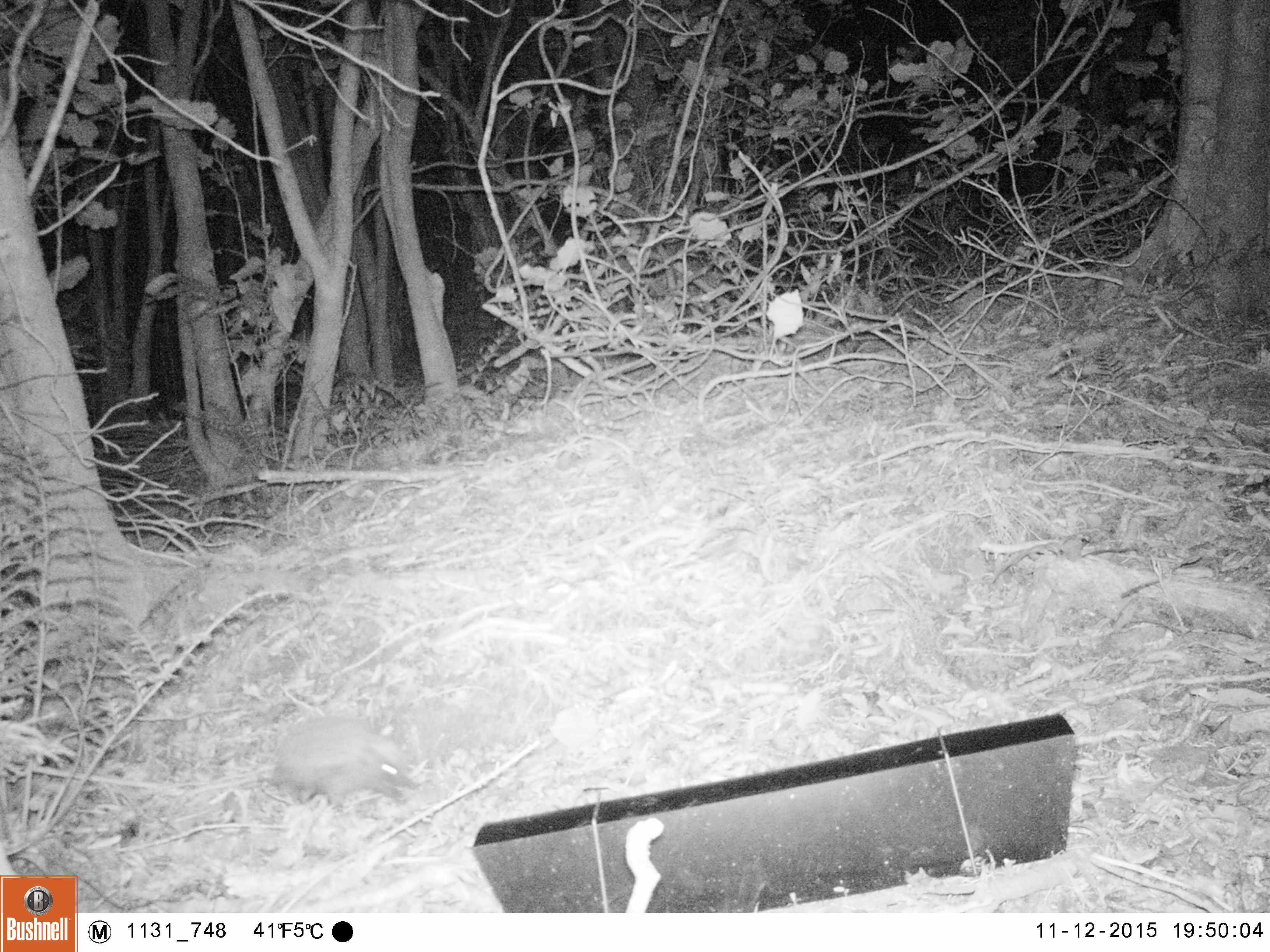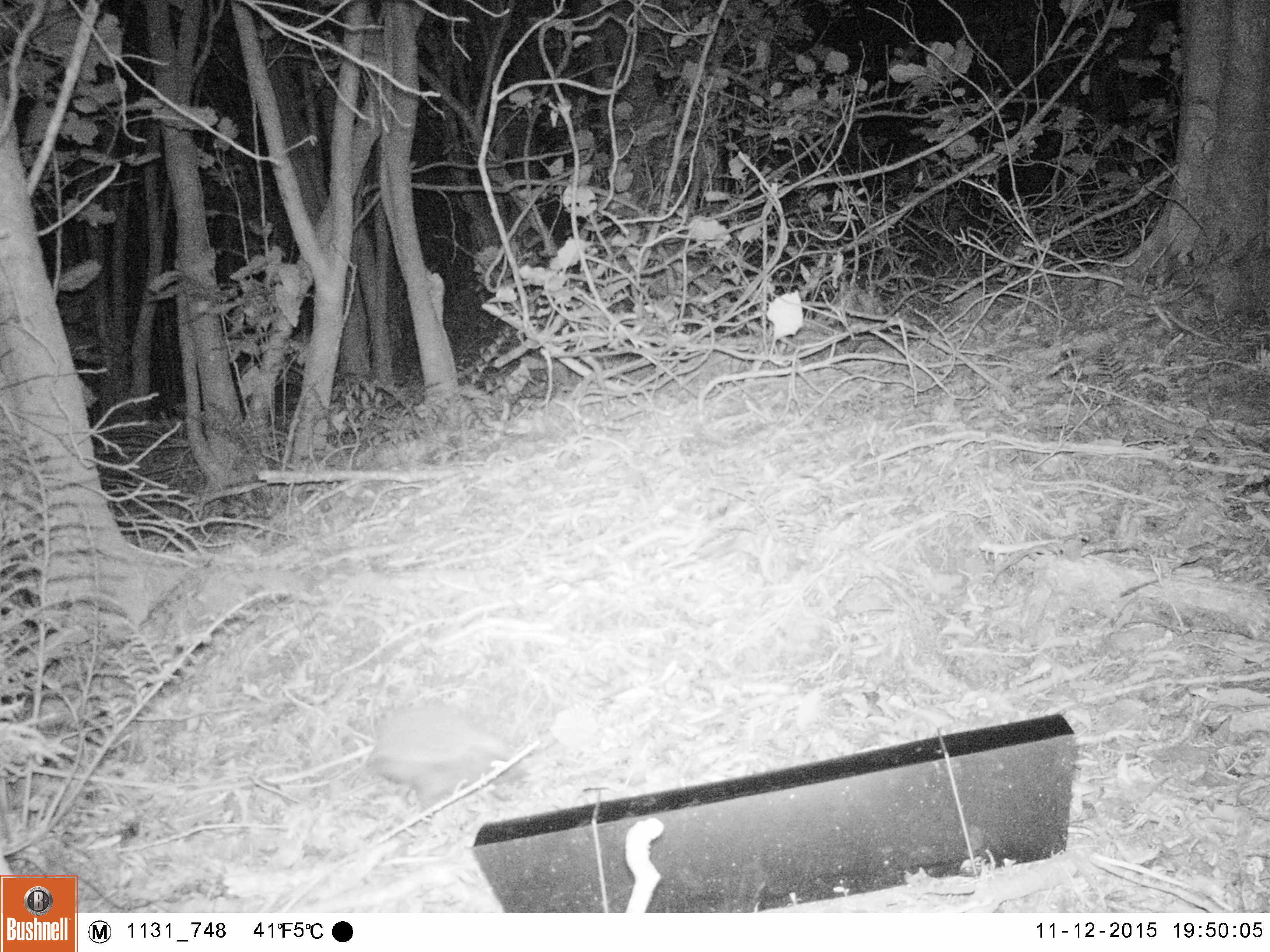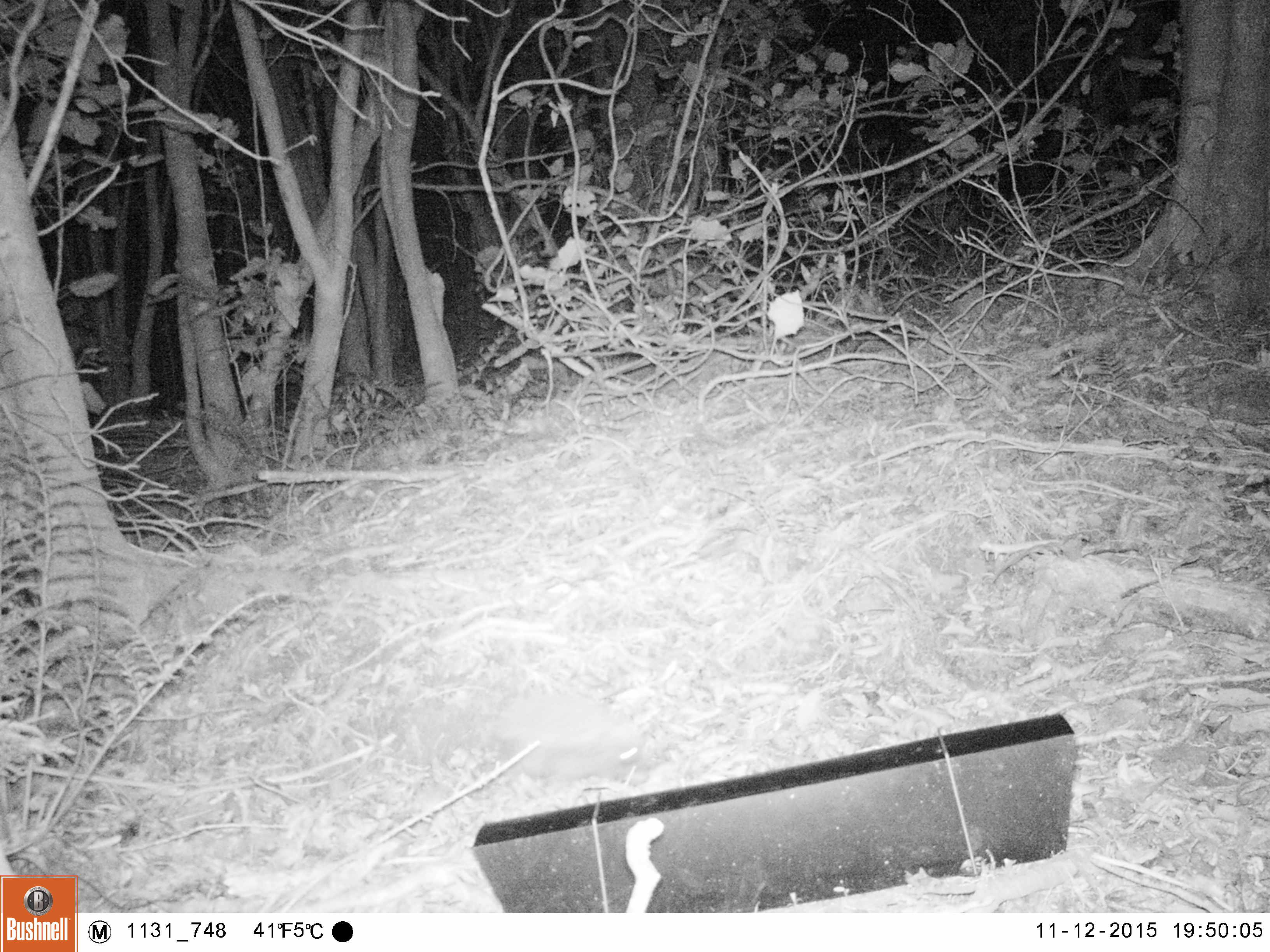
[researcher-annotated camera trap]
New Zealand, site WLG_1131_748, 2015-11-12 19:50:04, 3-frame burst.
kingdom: Animalia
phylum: Chordata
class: Mammalia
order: Eulipotyphla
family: Erinaceidae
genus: Erinaceus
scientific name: Erinaceus europaeus europaeus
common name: european hedgehog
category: hedgehog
Hedgehog (european hedgehog) (Erinaceus europaeus europaeus).